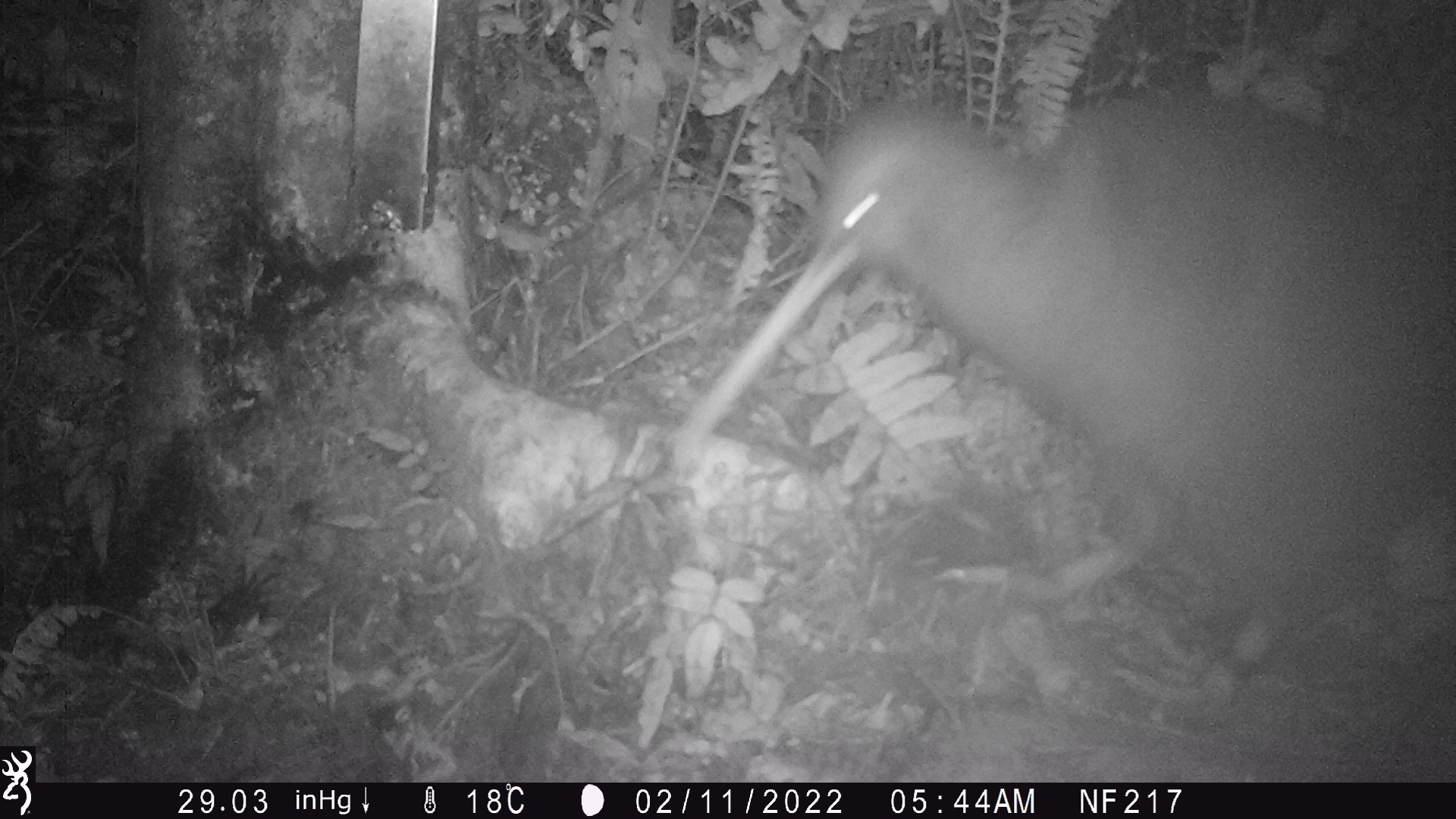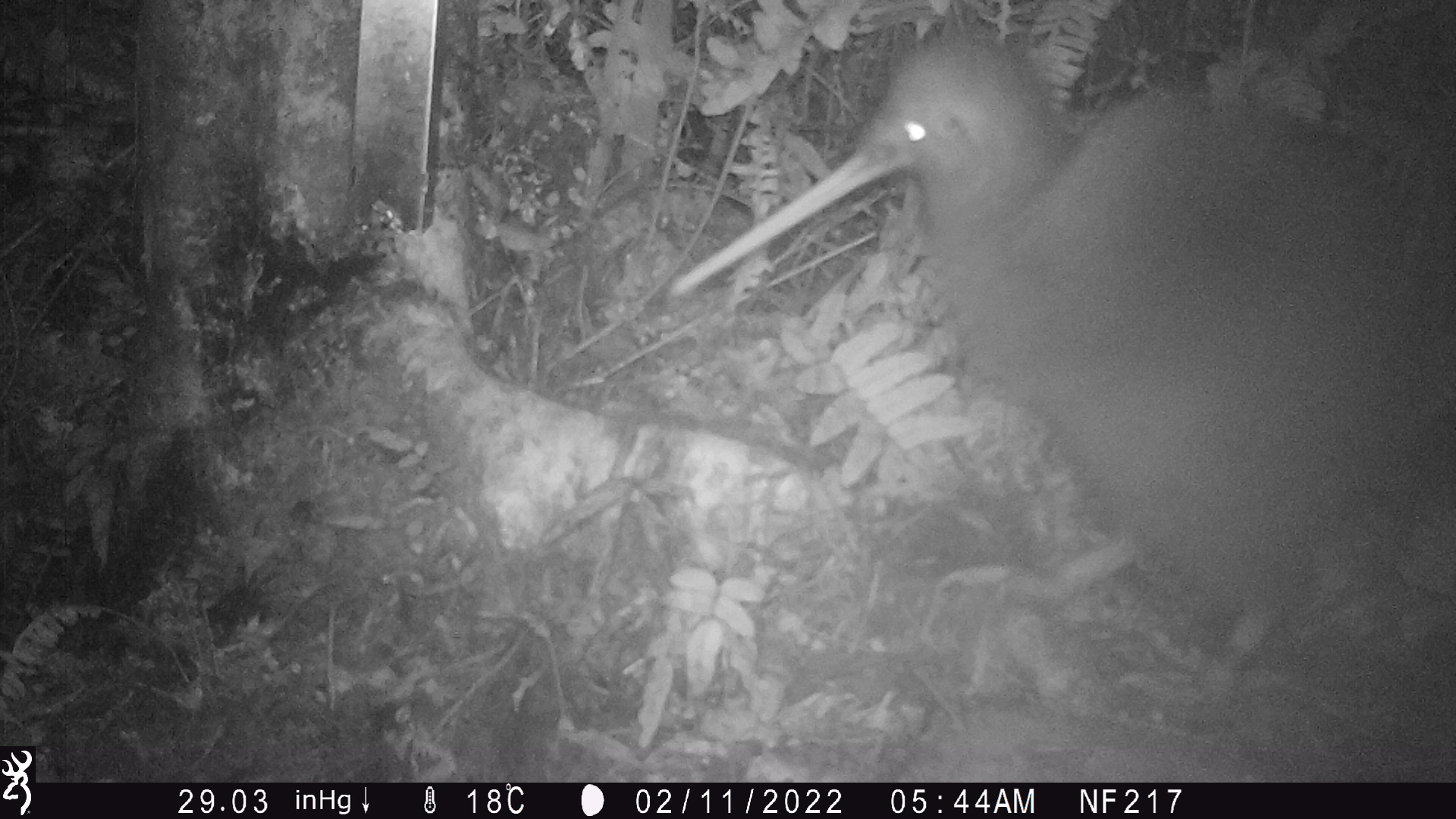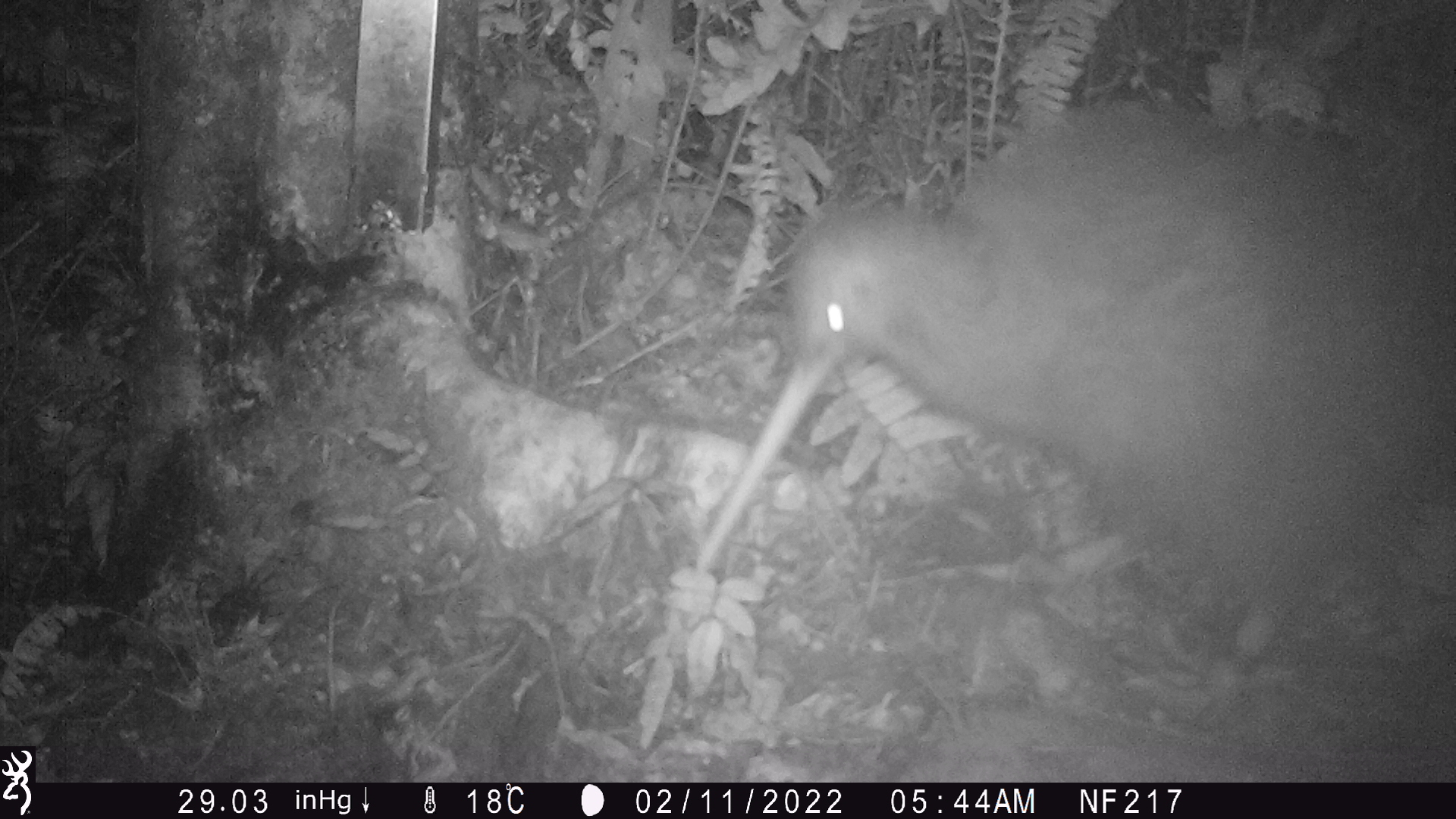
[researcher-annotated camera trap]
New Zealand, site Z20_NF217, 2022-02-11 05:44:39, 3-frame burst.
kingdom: Animalia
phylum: Chordata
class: Aves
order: Apterygiformes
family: Apterygidae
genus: Apteryx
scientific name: Apteryx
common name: kiwi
Kiwi (Apteryx).